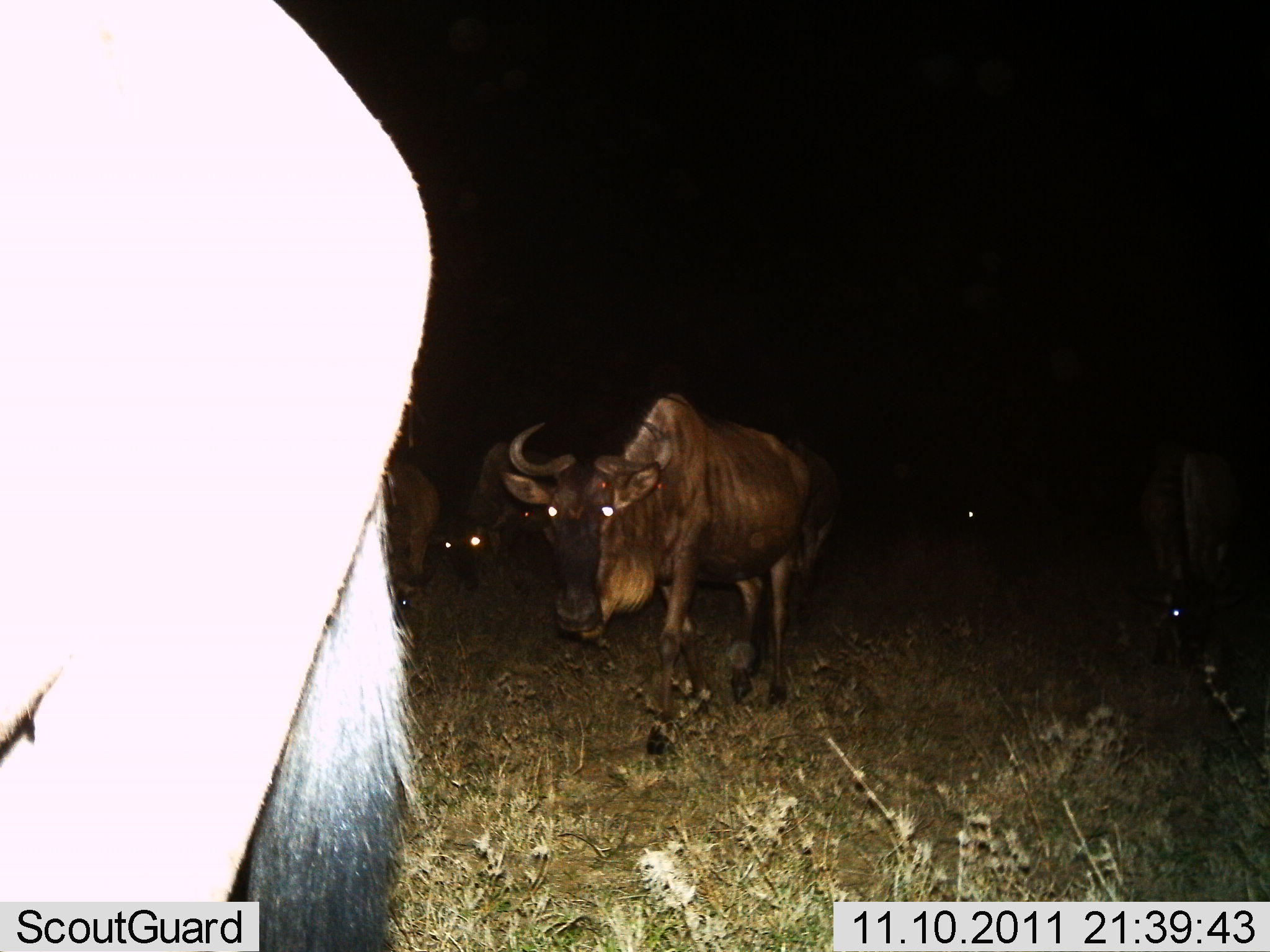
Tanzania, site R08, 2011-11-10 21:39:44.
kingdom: Animalia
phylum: Chordata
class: Mammalia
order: Artiodactyla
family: Bovidae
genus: Connochaetes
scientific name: Connochaetes taurinus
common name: blue wildebeest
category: wildebeest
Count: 5.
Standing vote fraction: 21%.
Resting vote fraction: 0%.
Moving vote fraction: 71%.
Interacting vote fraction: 0%.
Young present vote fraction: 0%.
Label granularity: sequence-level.